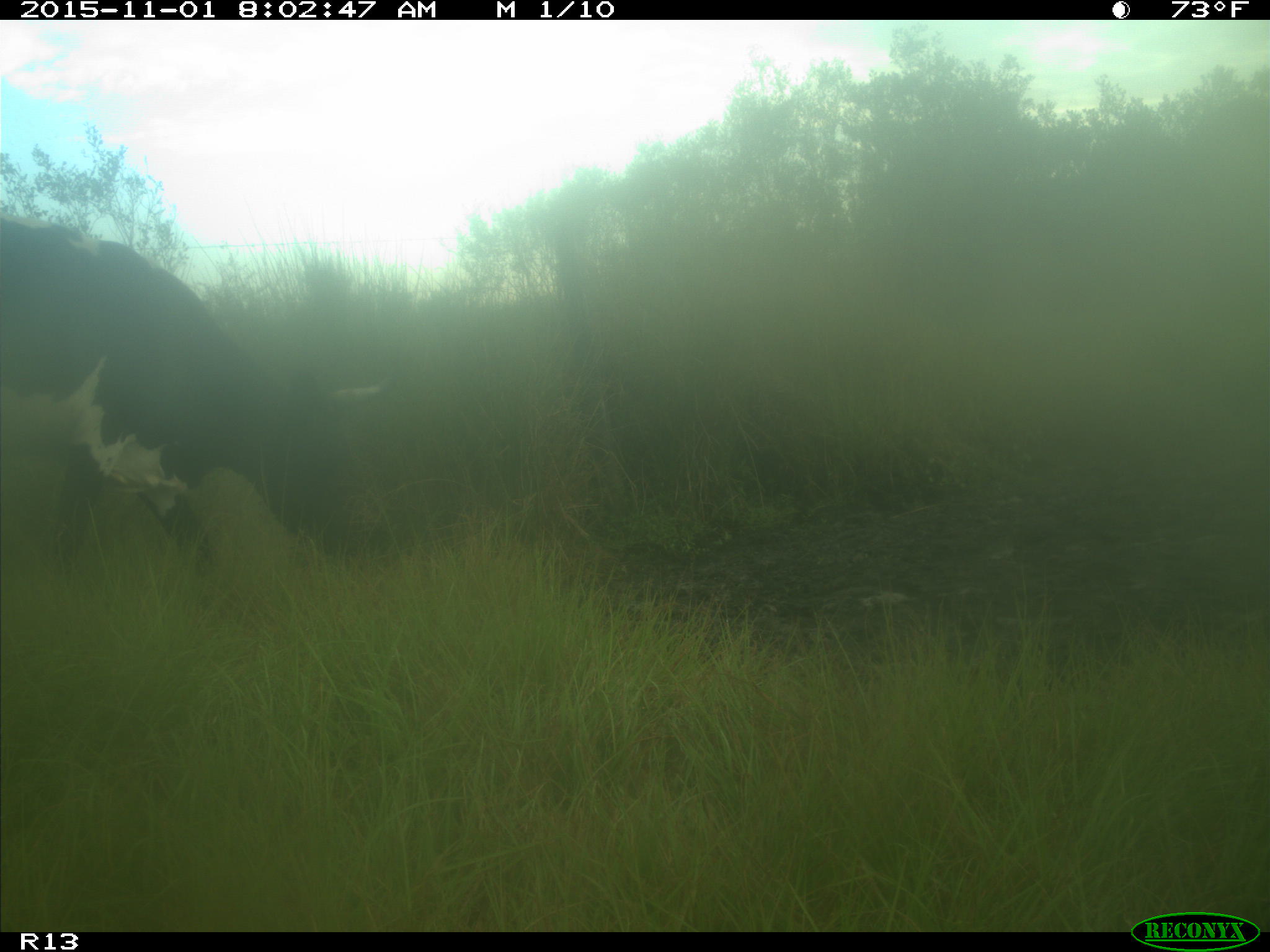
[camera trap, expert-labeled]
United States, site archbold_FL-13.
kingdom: Animalia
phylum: Chordata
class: Mammalia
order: Artiodactyla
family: Bovidae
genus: Bos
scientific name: Bos taurus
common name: domestic cow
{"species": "Bos taurus (domestic cow)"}